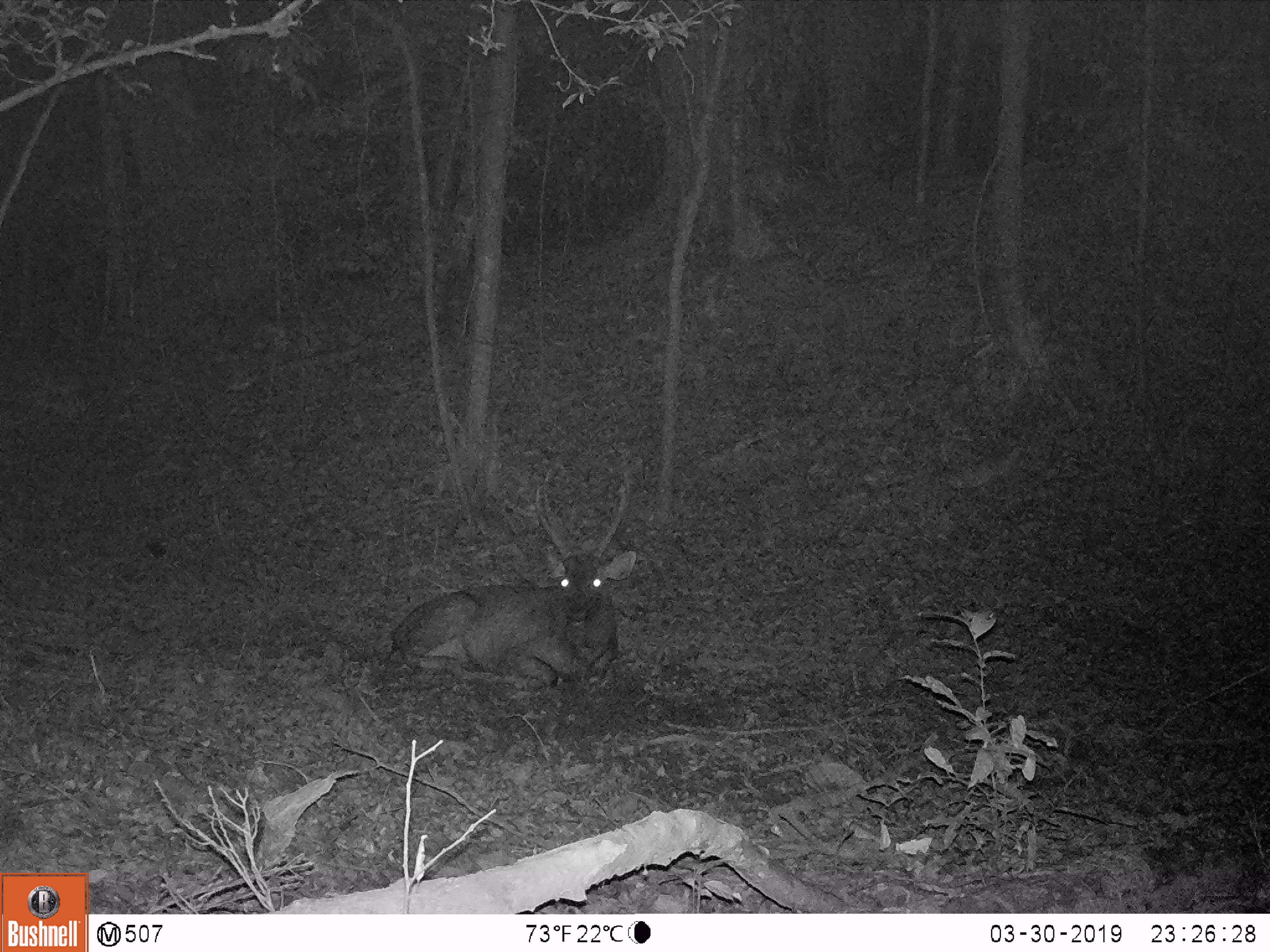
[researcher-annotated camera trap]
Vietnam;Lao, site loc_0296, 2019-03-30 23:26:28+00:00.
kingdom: Animalia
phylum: Chordata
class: Mammalia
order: Artiodactyla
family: Cervidae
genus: Rusa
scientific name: Rusa unicolor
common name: sambar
Sambar (Rusa unicolor). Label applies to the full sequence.